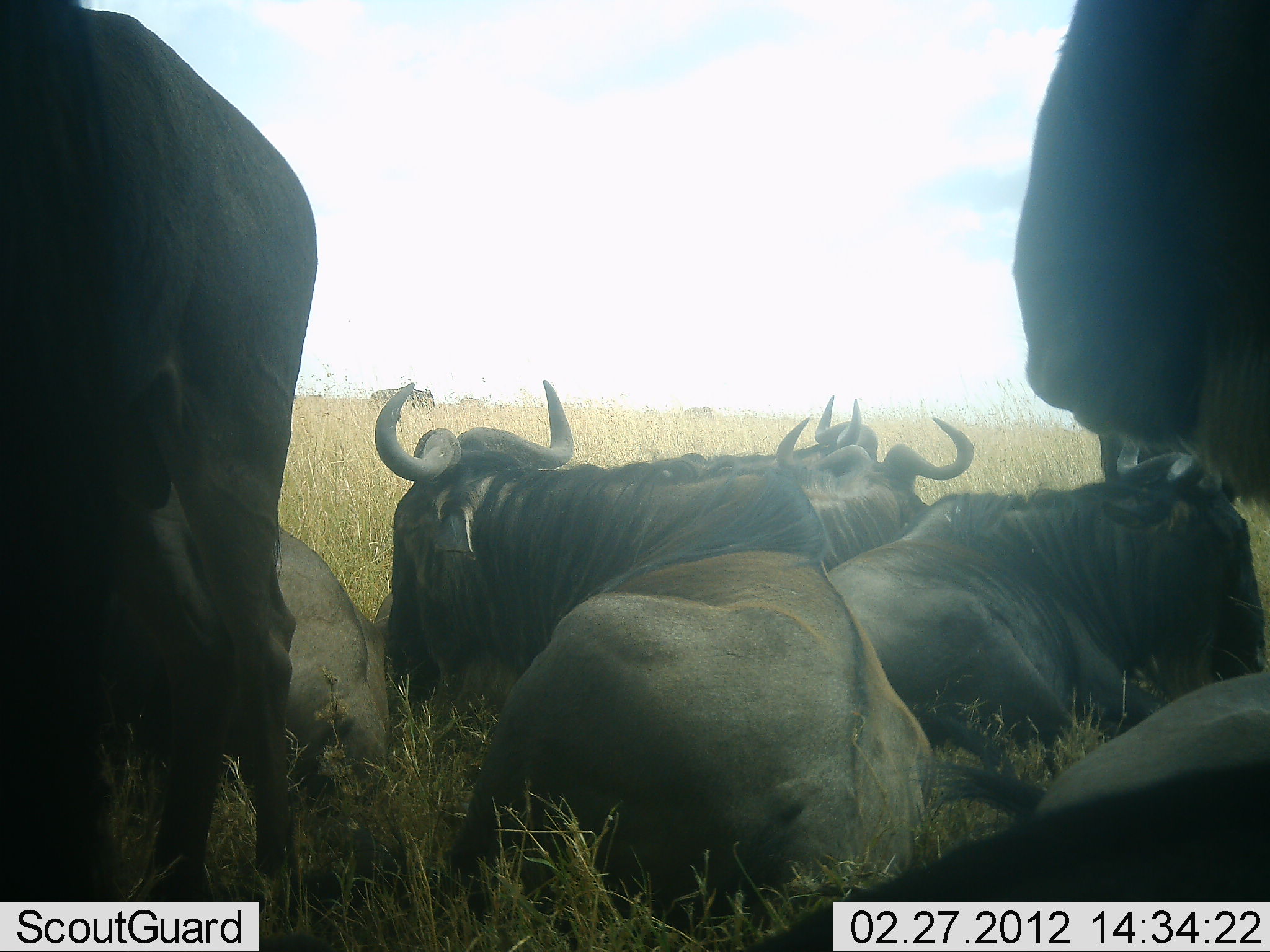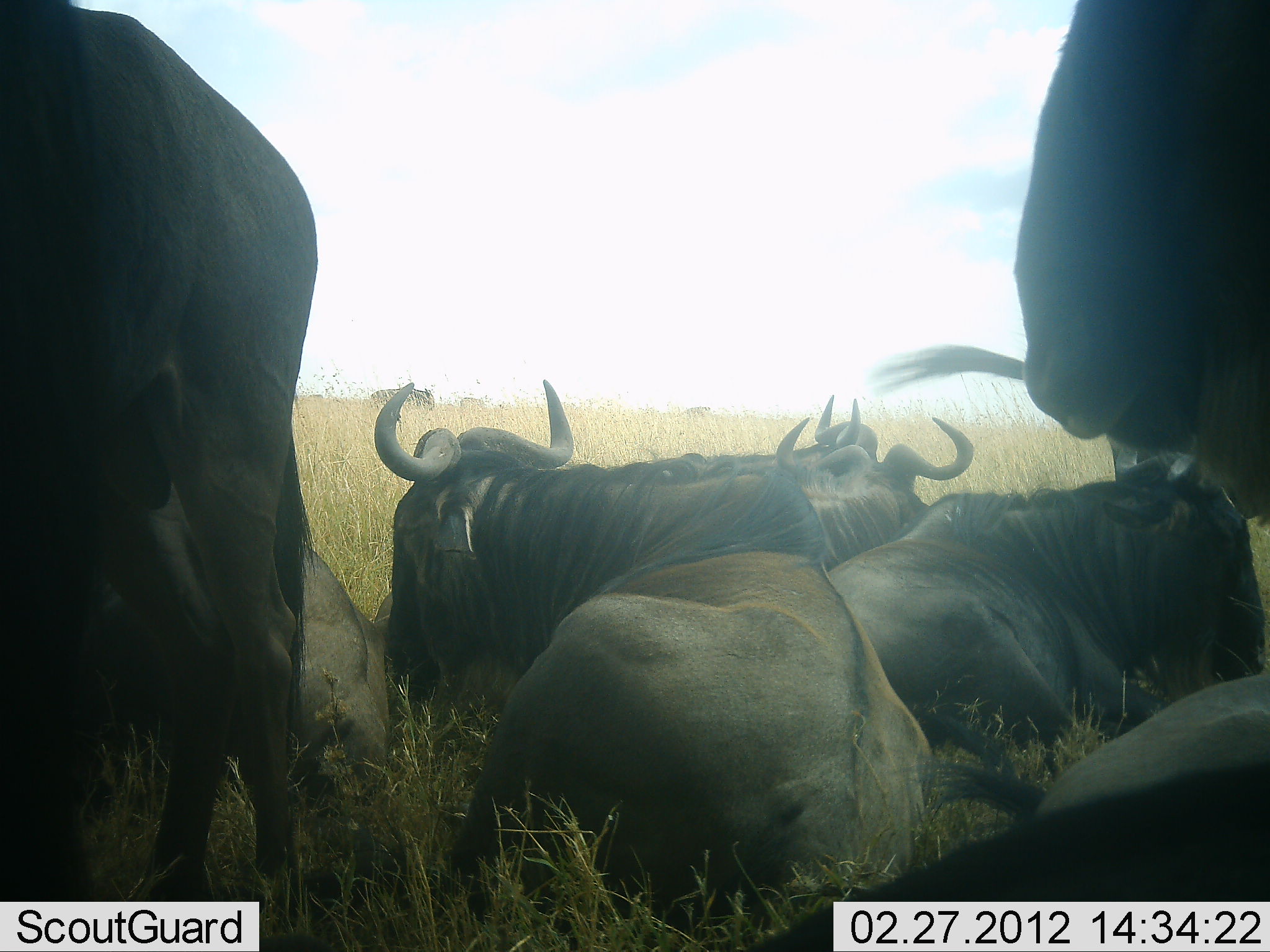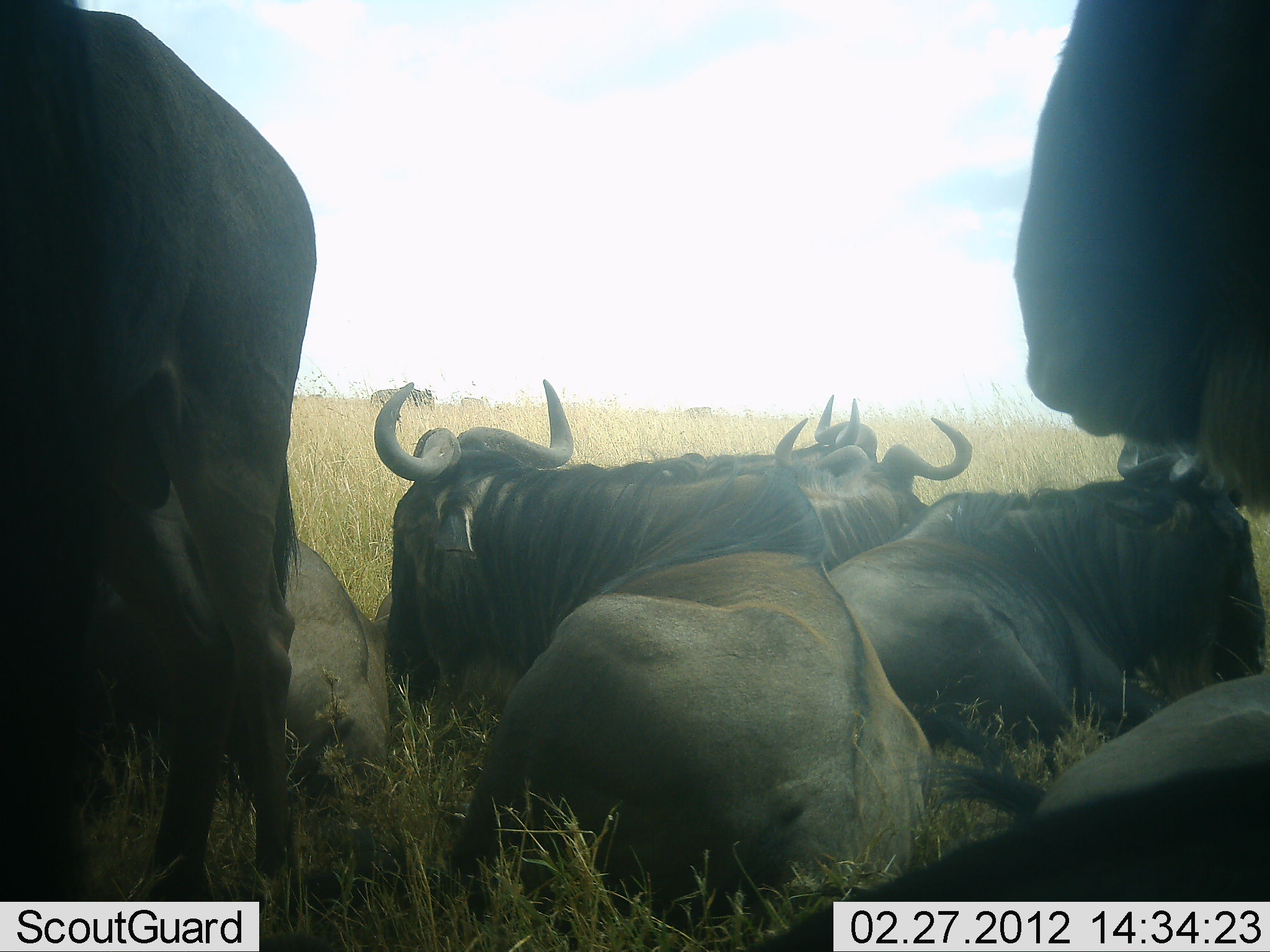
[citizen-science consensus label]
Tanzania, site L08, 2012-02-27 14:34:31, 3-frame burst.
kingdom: Animalia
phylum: Chordata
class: Mammalia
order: Artiodactyla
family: Bovidae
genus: Connochaetes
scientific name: Connochaetes taurinus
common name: blue wildebeest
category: wildebeest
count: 9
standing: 62%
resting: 100%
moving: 0%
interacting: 0%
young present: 0%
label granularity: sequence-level